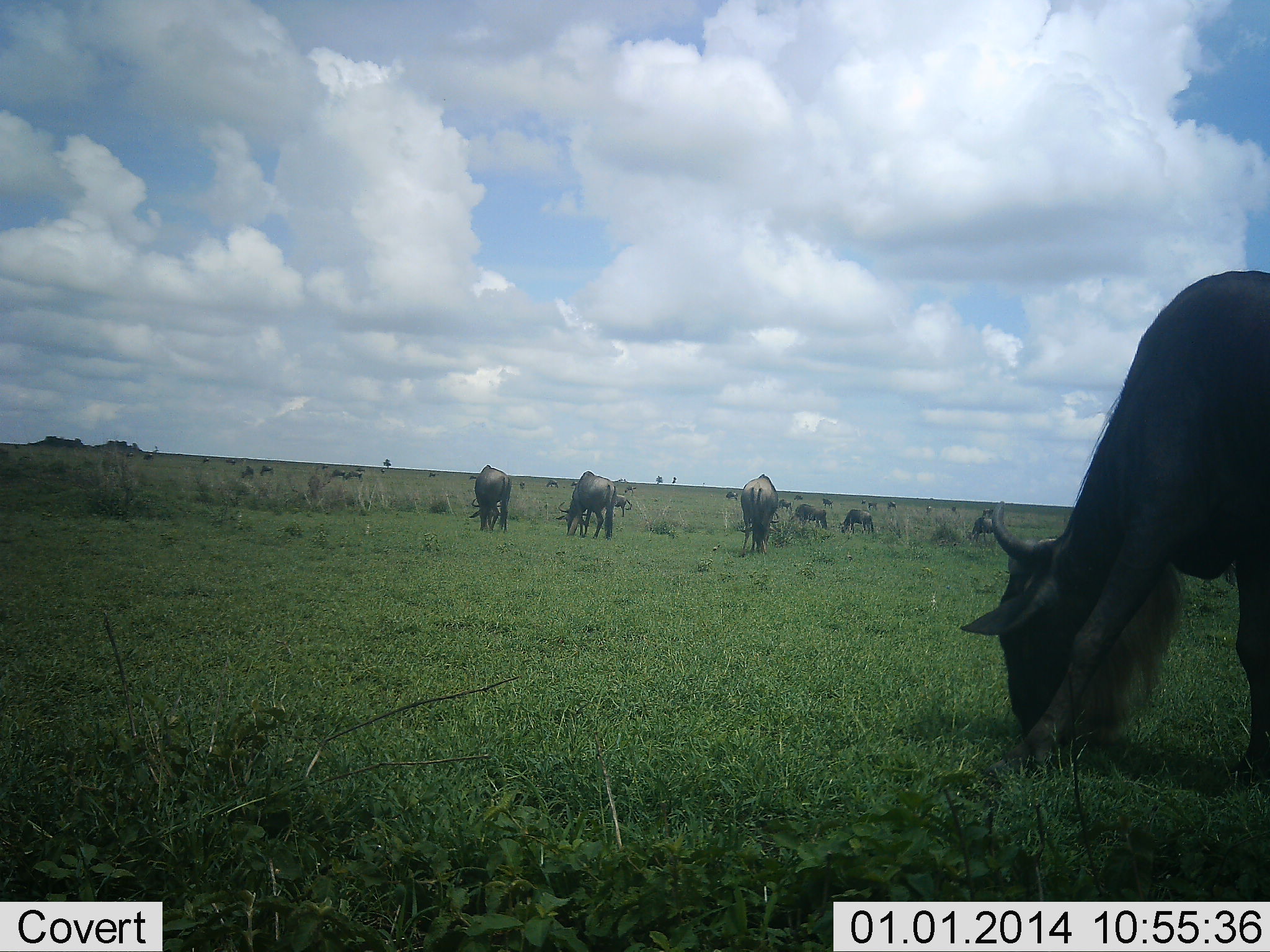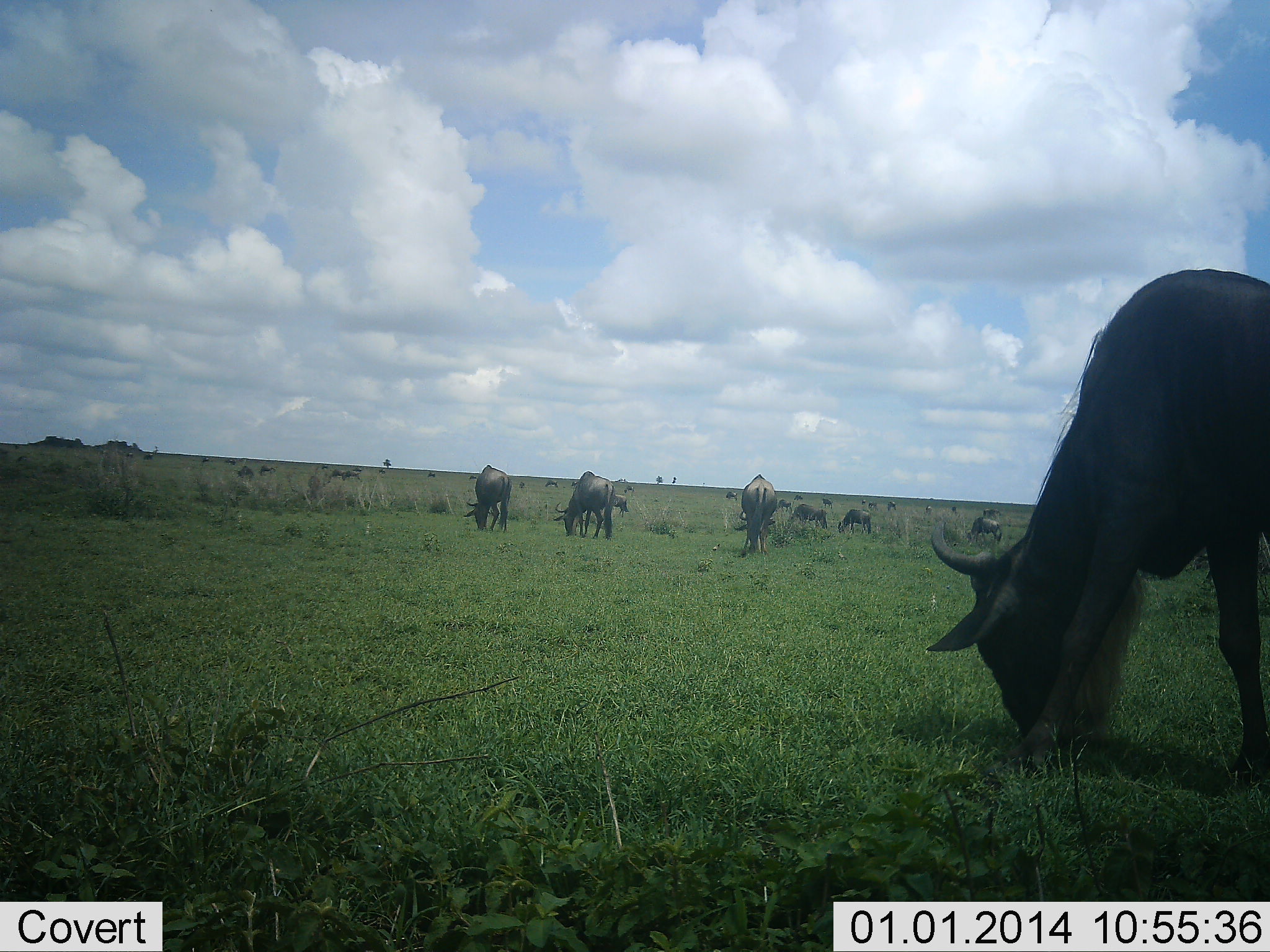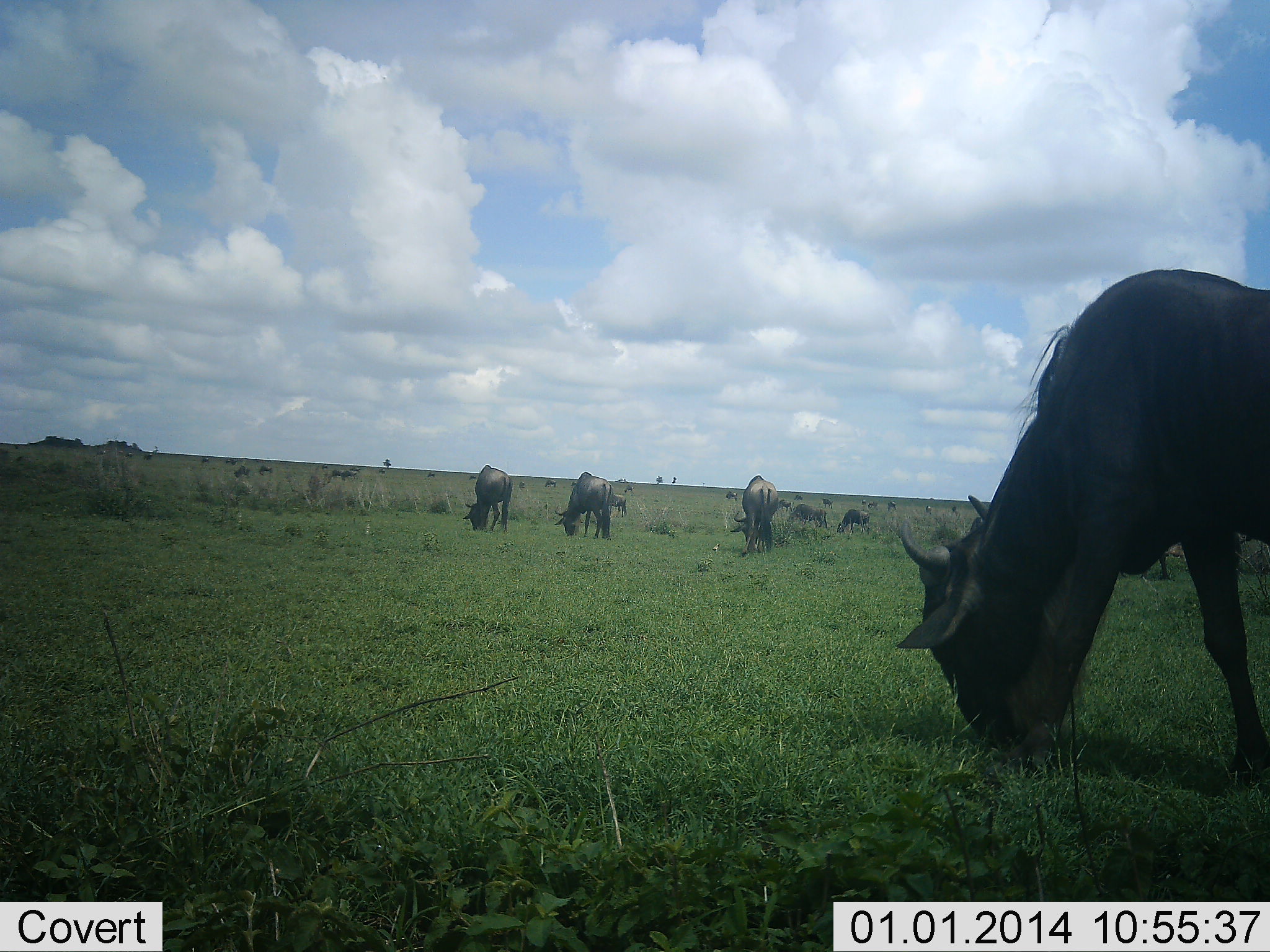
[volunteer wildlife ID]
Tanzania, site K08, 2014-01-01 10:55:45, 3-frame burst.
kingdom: Animalia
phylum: Chordata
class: Mammalia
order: Artiodactyla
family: Bovidae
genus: Connochaetes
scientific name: Connochaetes taurinus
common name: blue wildebeest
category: wildebeest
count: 11-50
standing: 30%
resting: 0%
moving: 10%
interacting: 0%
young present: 0%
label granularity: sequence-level